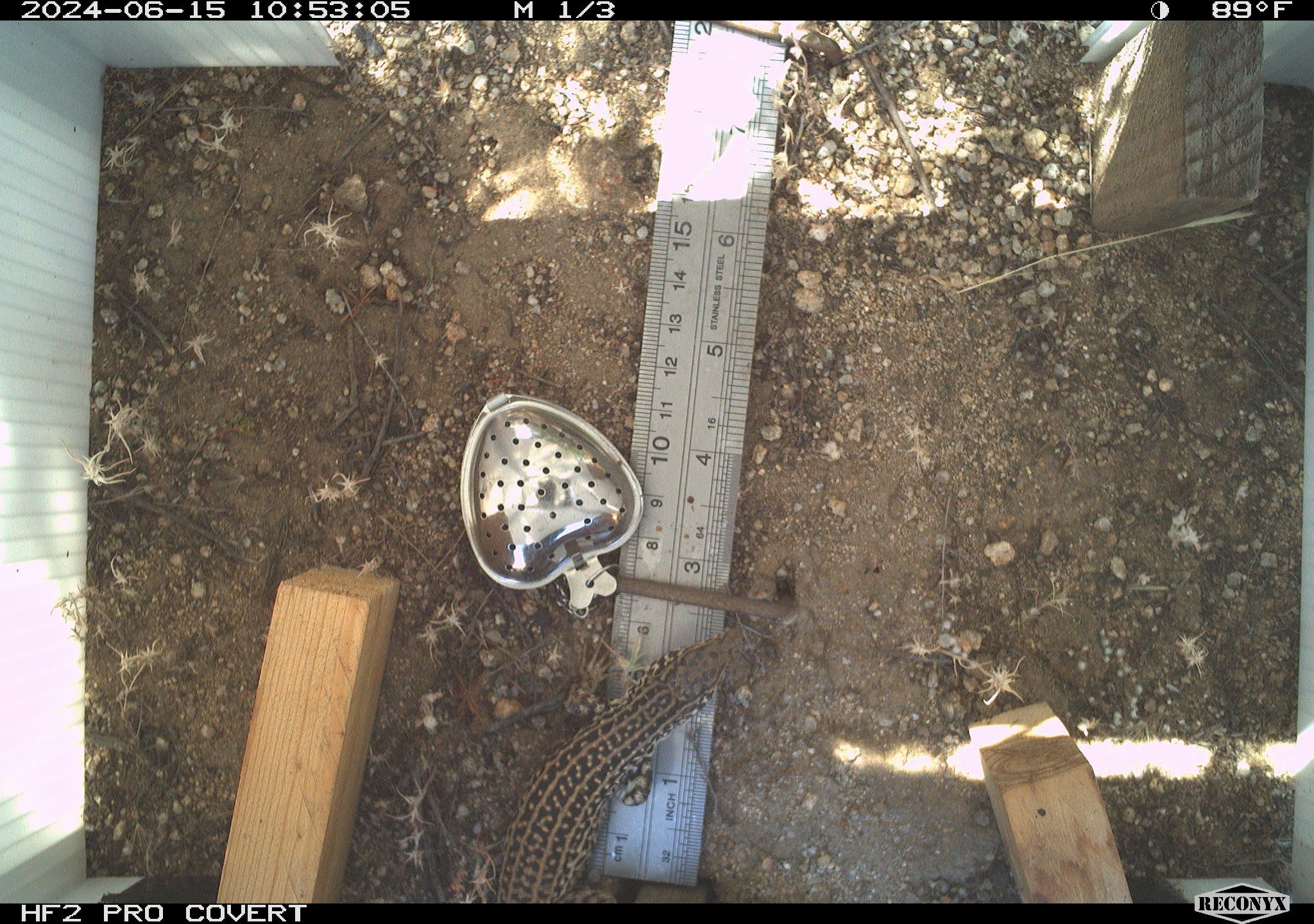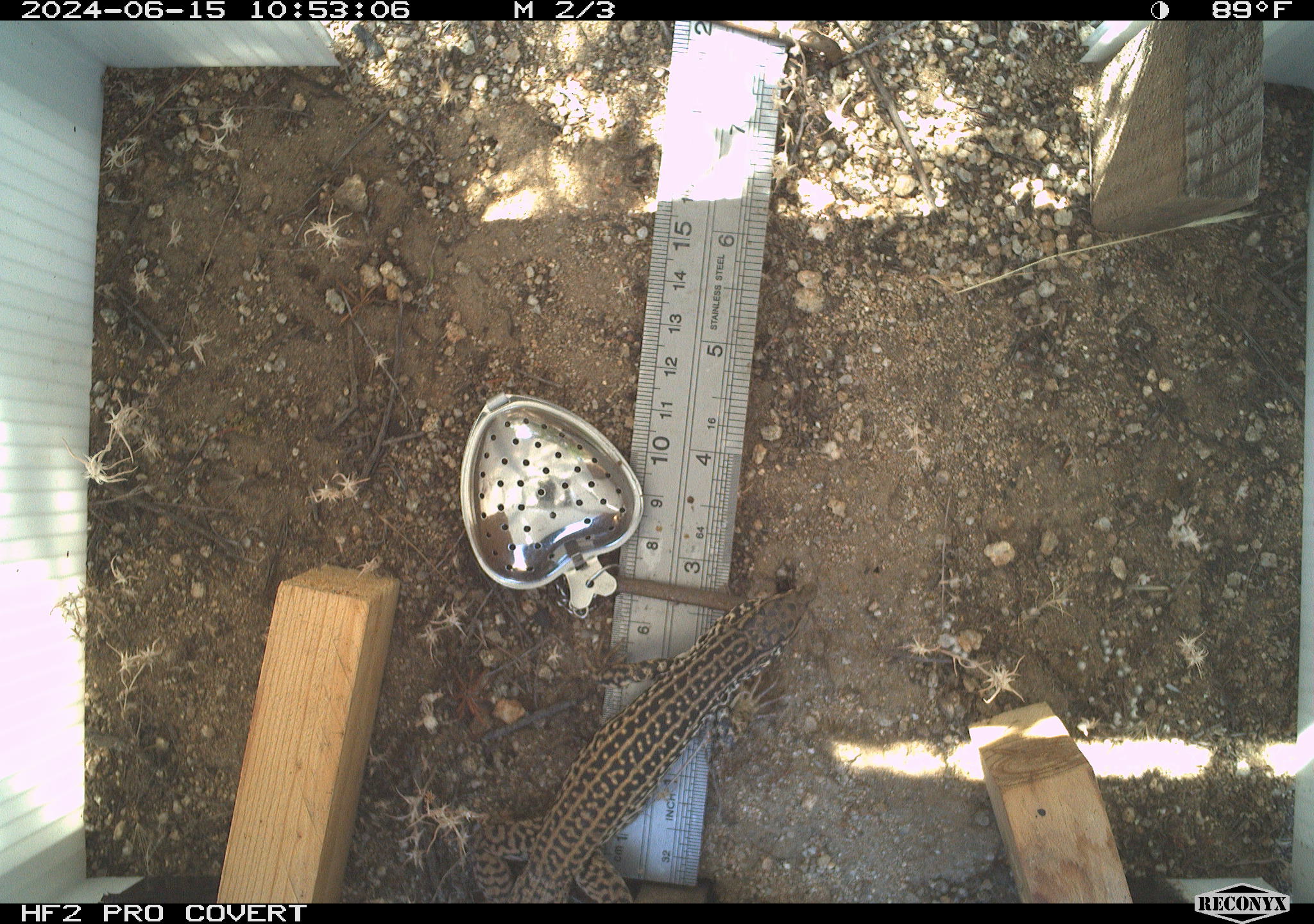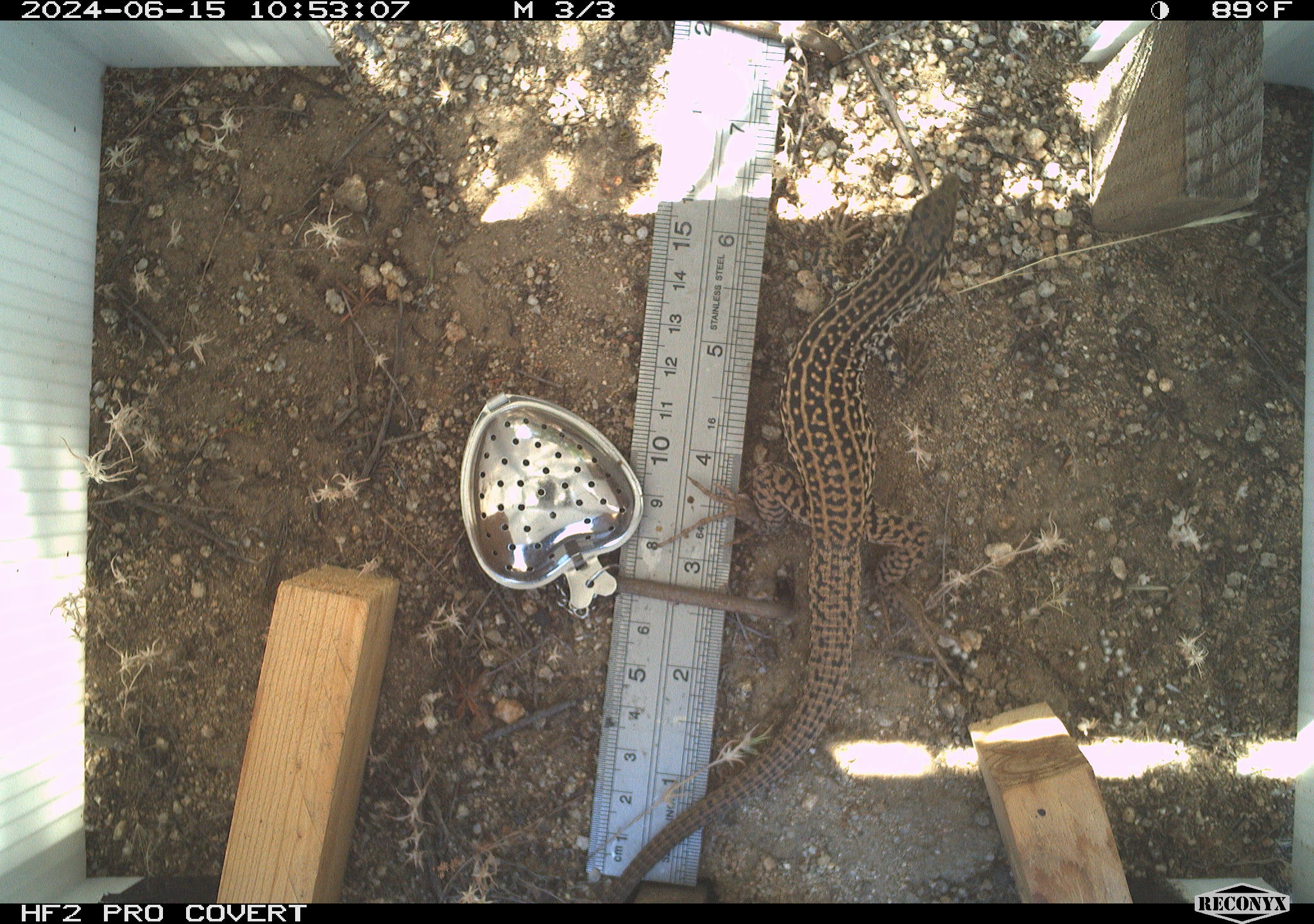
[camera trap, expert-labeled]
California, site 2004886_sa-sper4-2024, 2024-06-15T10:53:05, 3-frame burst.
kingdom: Animalia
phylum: Chordata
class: Reptilia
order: Squamata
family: Teiidae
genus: Aspidoscelis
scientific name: Aspidoscelis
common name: whiptail lizards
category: aspidoscelis species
Aspidoscelis species (whiptail lizards) (Aspidoscelis).